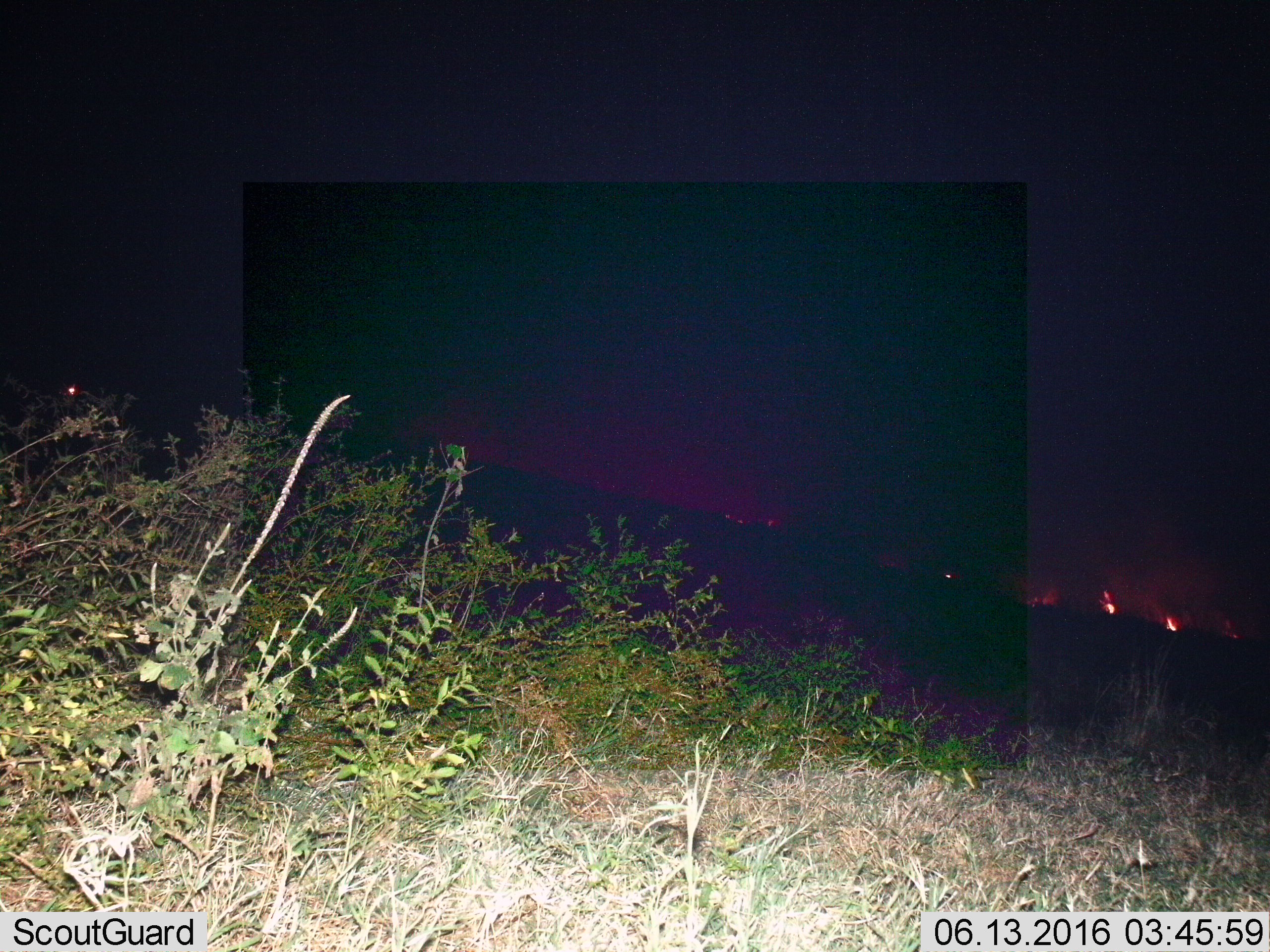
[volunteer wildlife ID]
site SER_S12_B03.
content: unidentified animal